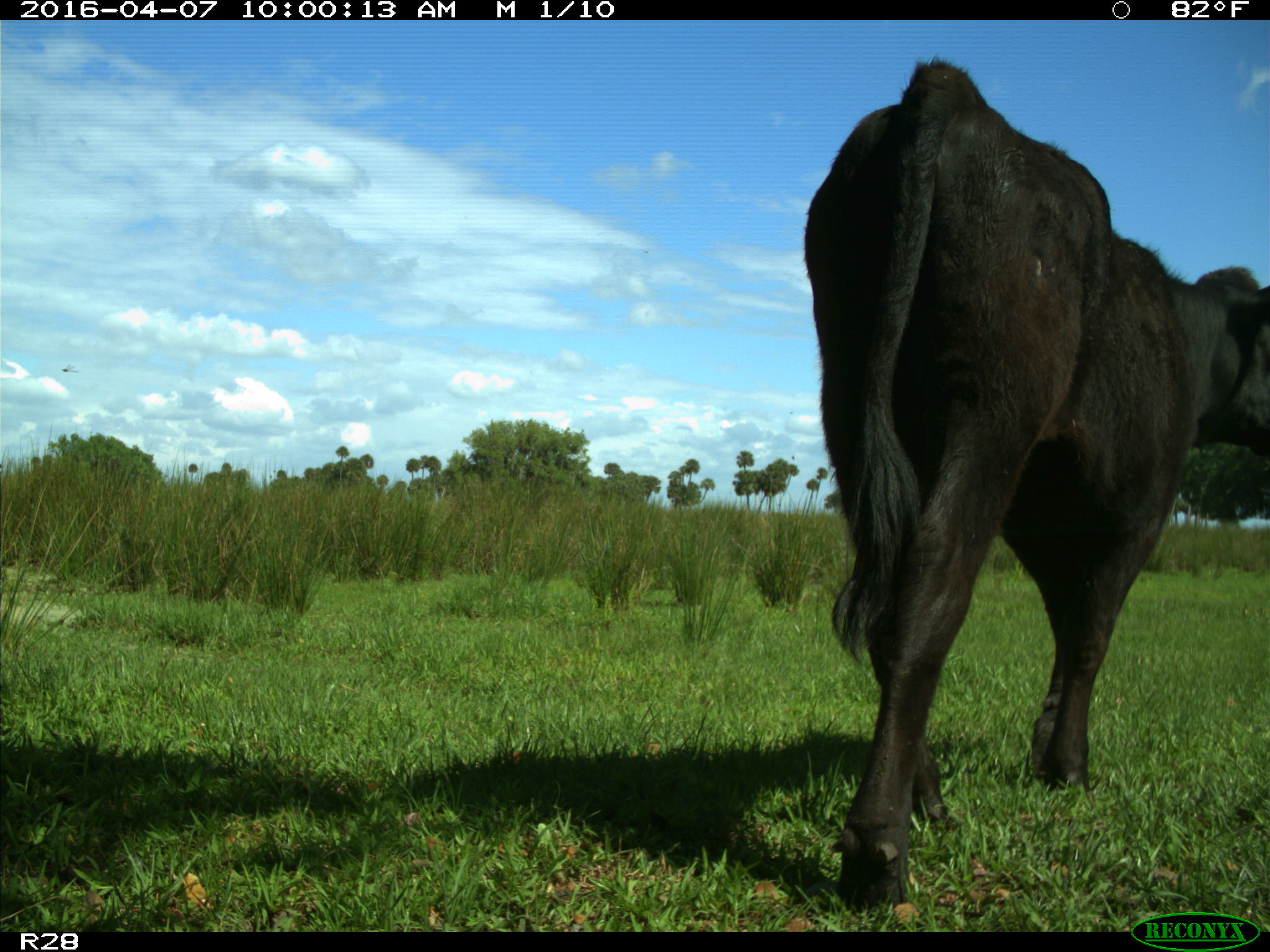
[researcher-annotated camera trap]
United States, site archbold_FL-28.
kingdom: Animalia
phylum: Chordata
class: Mammalia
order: Artiodactyla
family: Bovidae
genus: Bos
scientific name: Bos taurus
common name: domestic cow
Bos taurus (domestic cow).